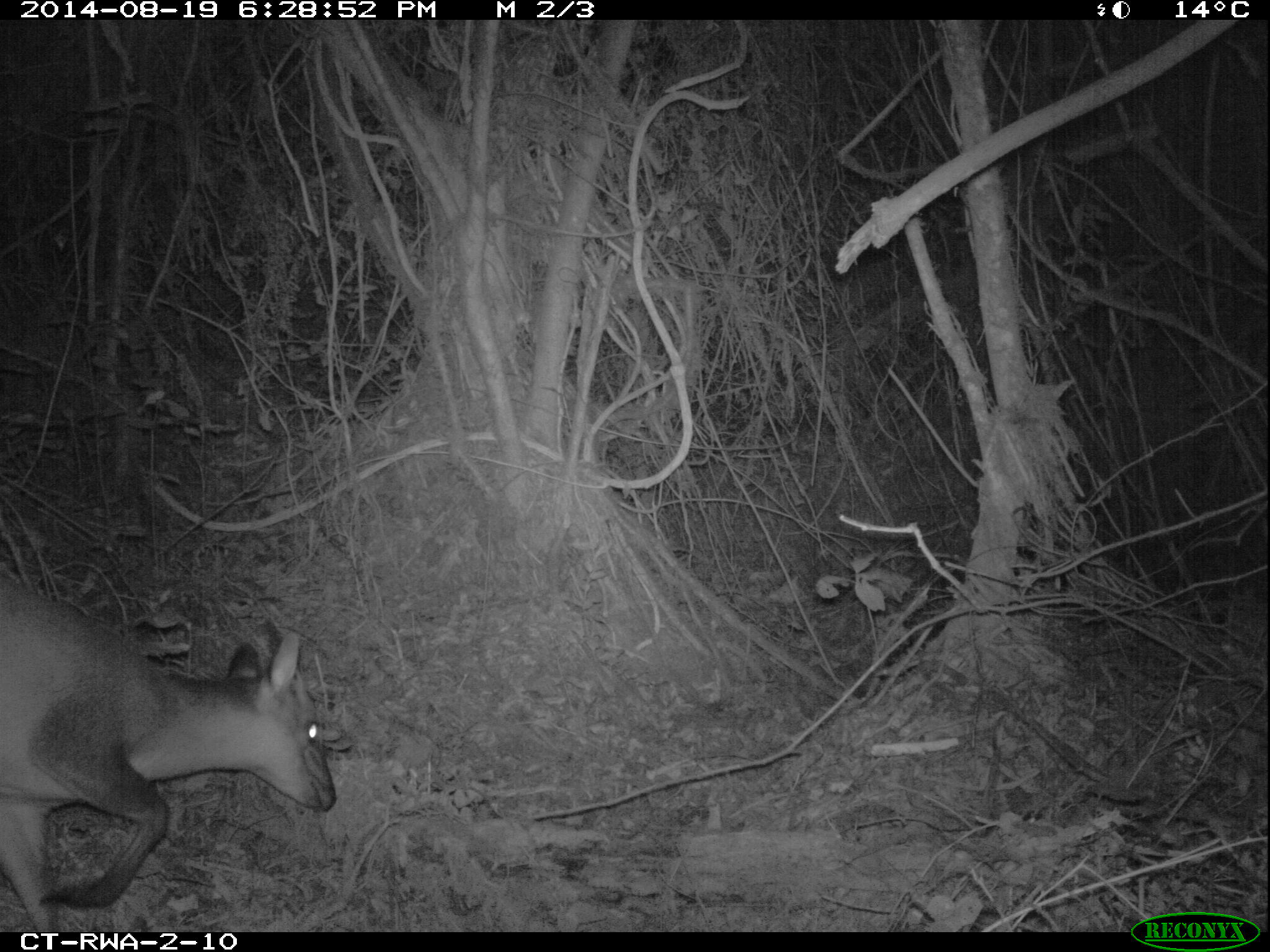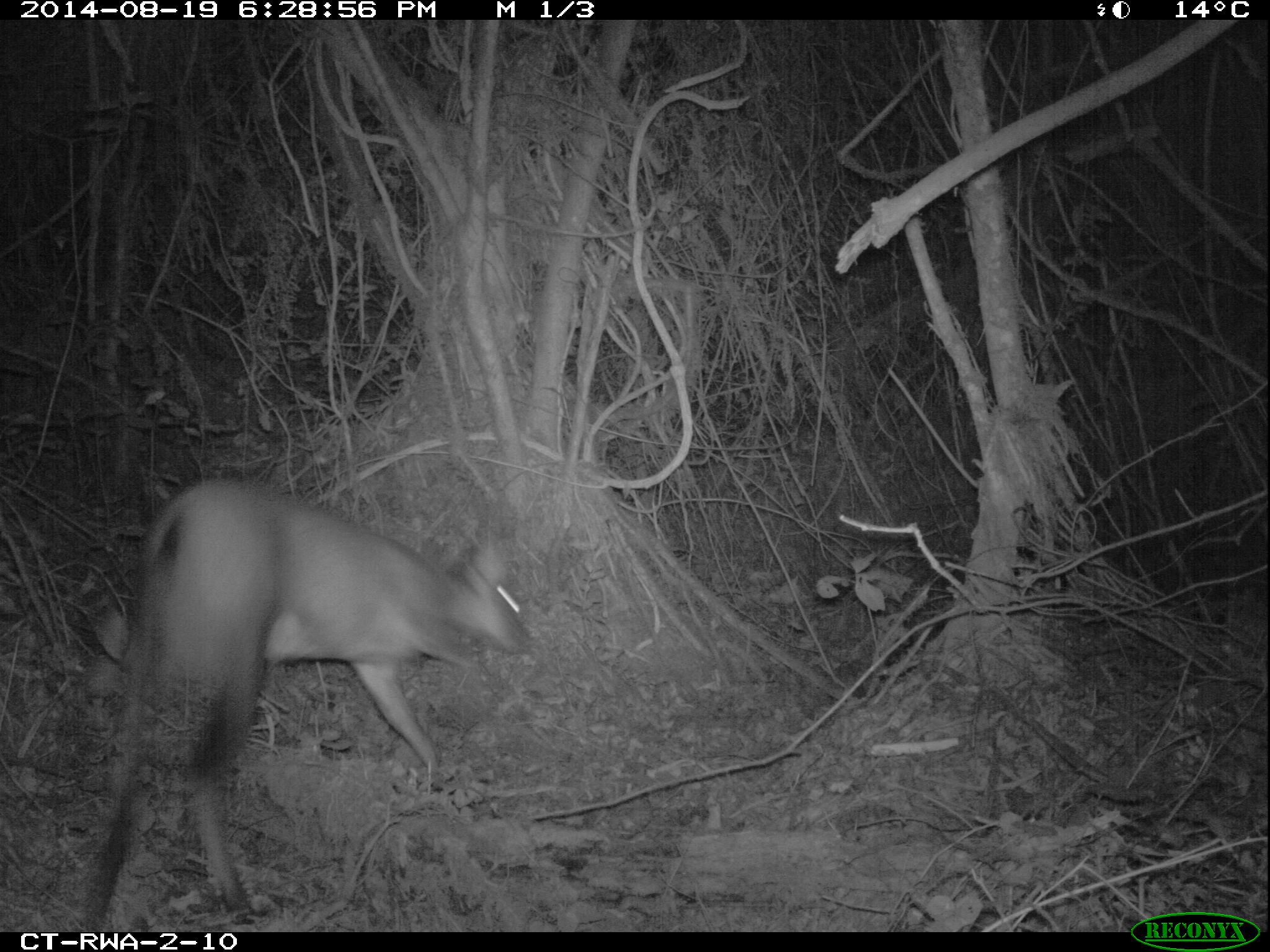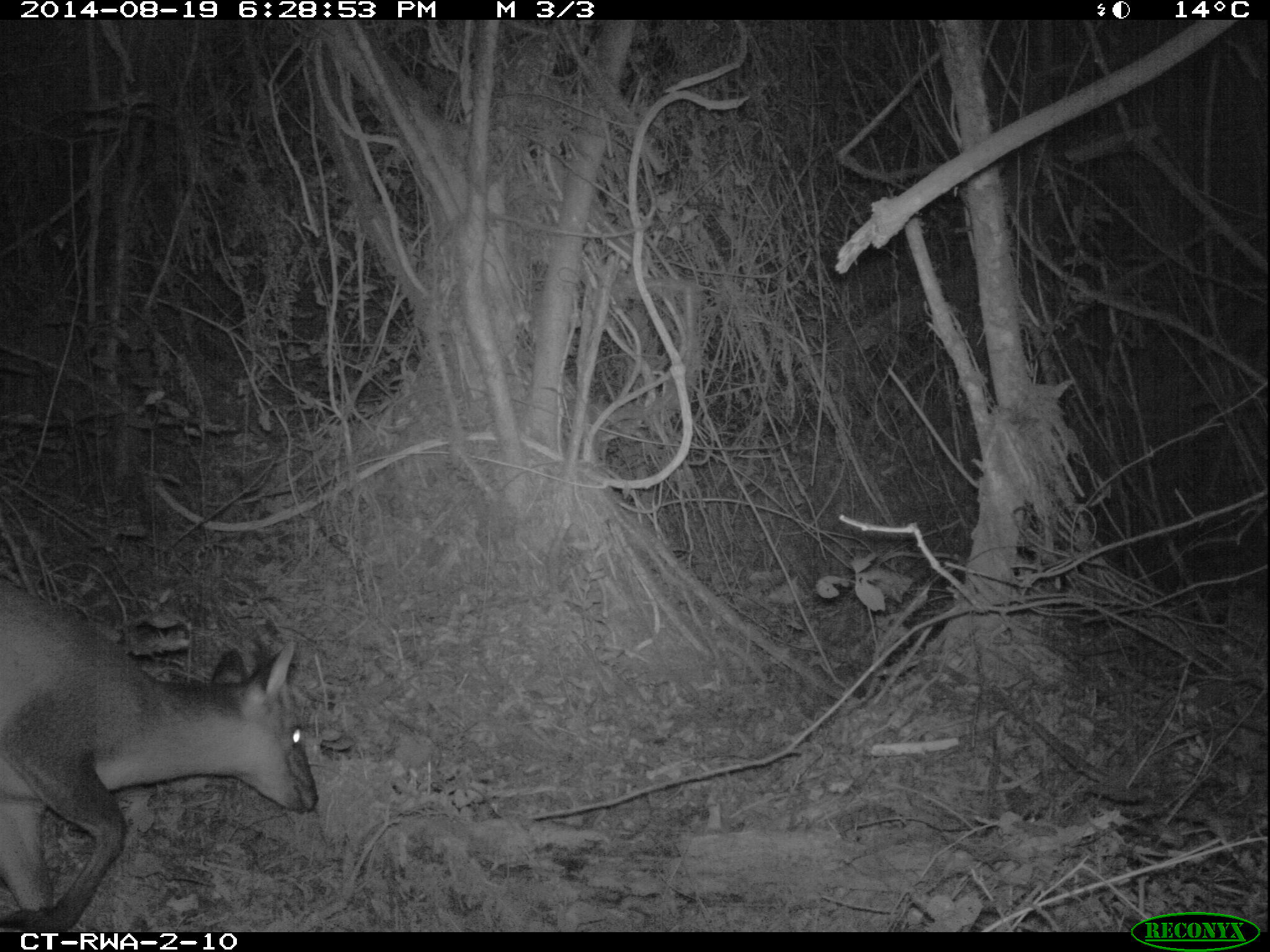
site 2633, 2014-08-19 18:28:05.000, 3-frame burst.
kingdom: Animalia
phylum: Chordata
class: Mammalia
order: Artiodactyla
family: Bovidae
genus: Cephalophus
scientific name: Cephalophus nigrifrons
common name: black-fronted duiker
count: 1